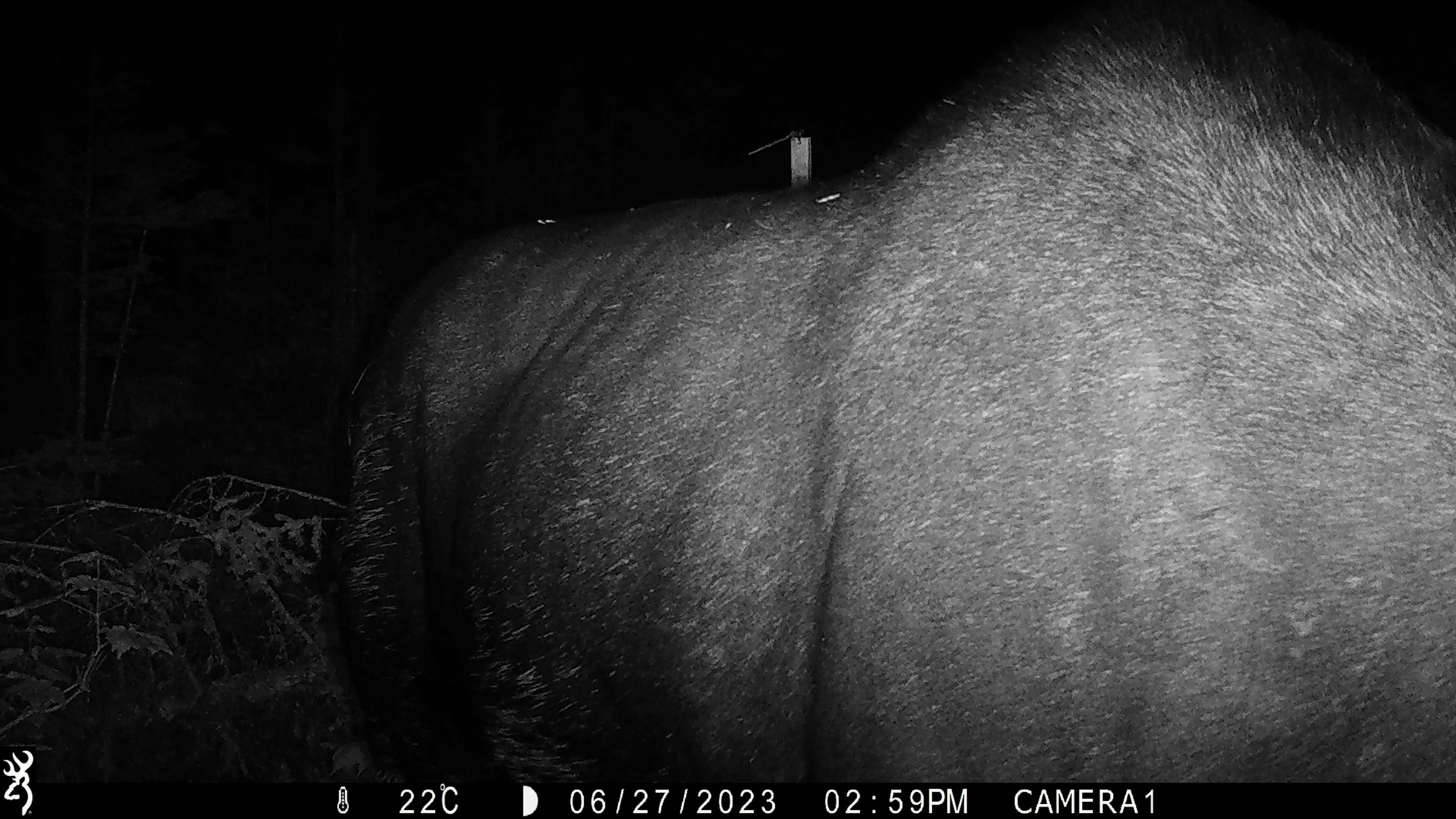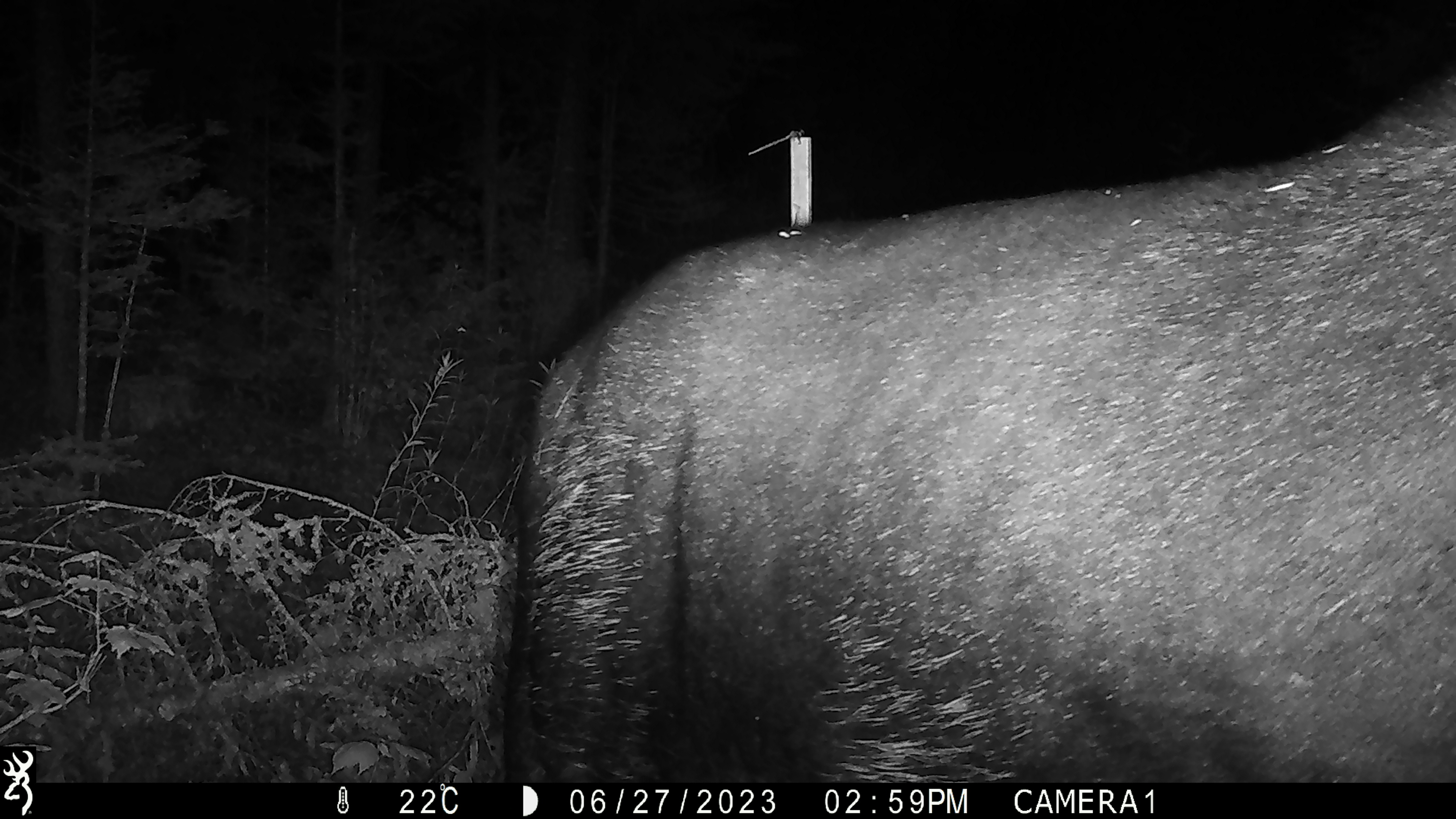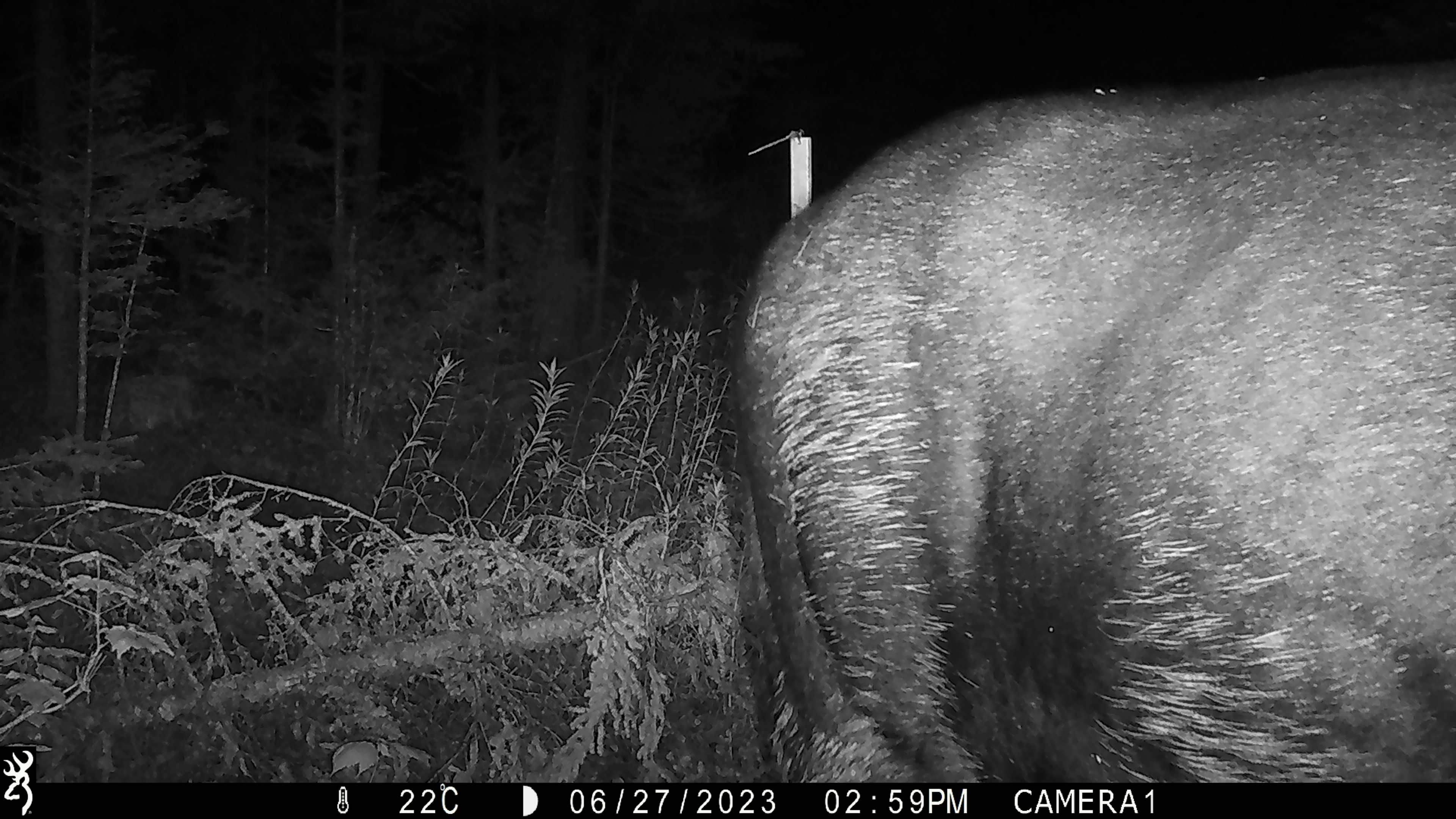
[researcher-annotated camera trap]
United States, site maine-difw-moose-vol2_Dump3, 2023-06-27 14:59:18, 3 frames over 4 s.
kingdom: Animalia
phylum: Chordata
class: Mammalia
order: Artiodactyla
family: Cervidae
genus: Alces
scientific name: Alces alces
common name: moose